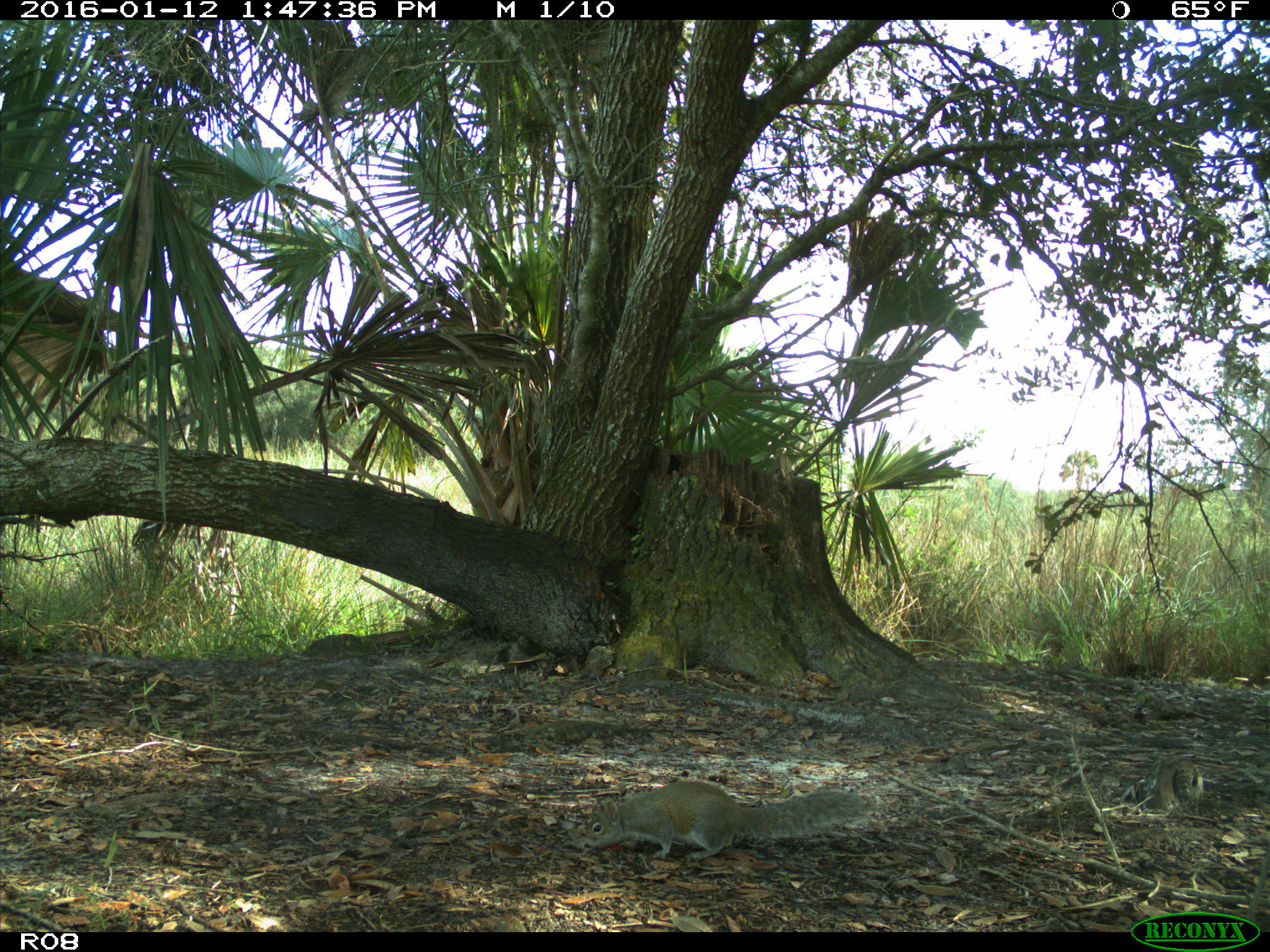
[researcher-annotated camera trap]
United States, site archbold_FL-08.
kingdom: Animalia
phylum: Chordata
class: Mammalia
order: Rodentia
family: Sciuridae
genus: Sciurus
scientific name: Sciurus carolinensis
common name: eastern gray squirrel